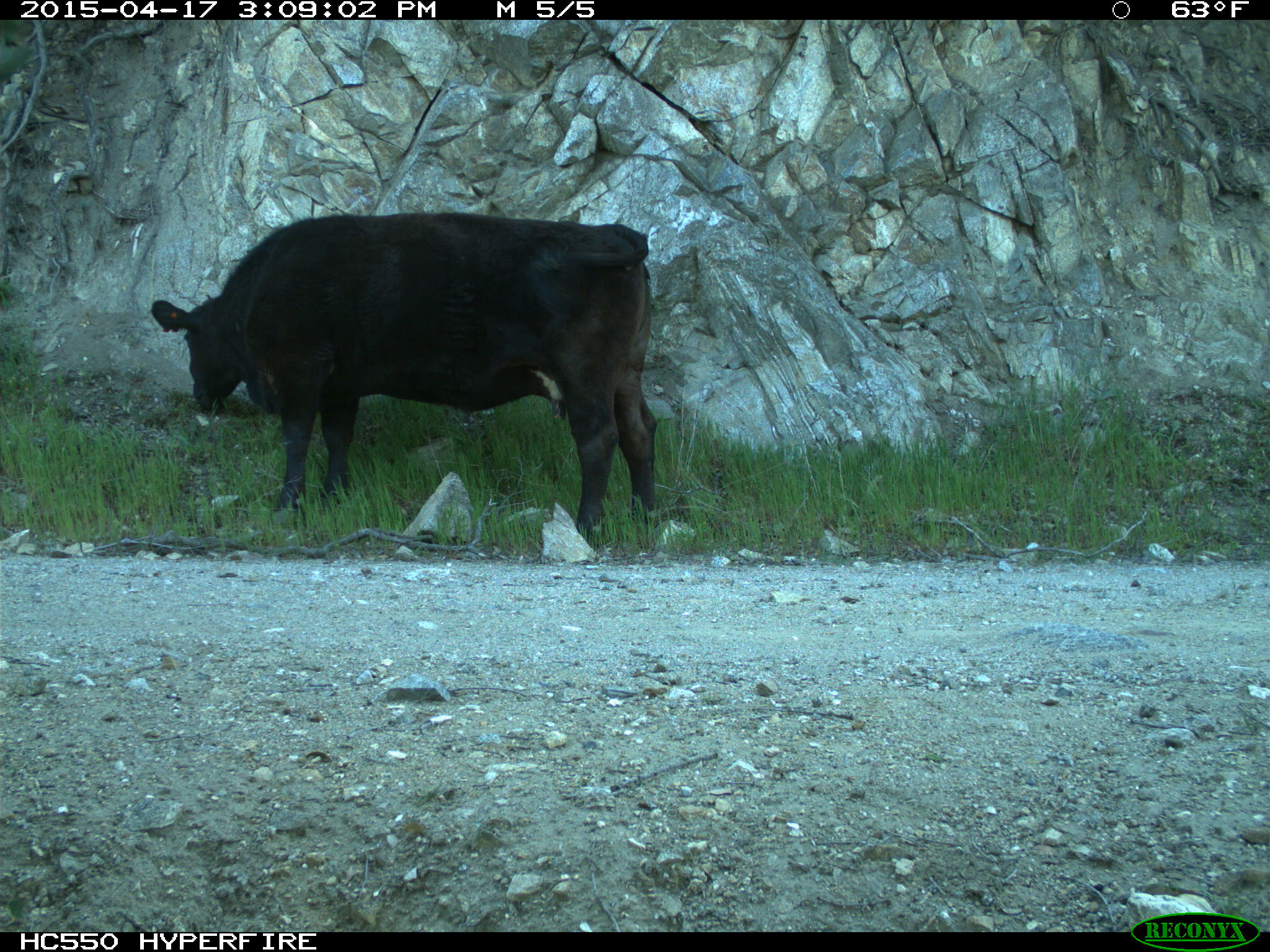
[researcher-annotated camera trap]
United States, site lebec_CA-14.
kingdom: Animalia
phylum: Chordata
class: Mammalia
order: Artiodactyla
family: Bovidae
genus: Bos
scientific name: Bos taurus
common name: domestic cow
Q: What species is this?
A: Bos taurus (domestic cow).